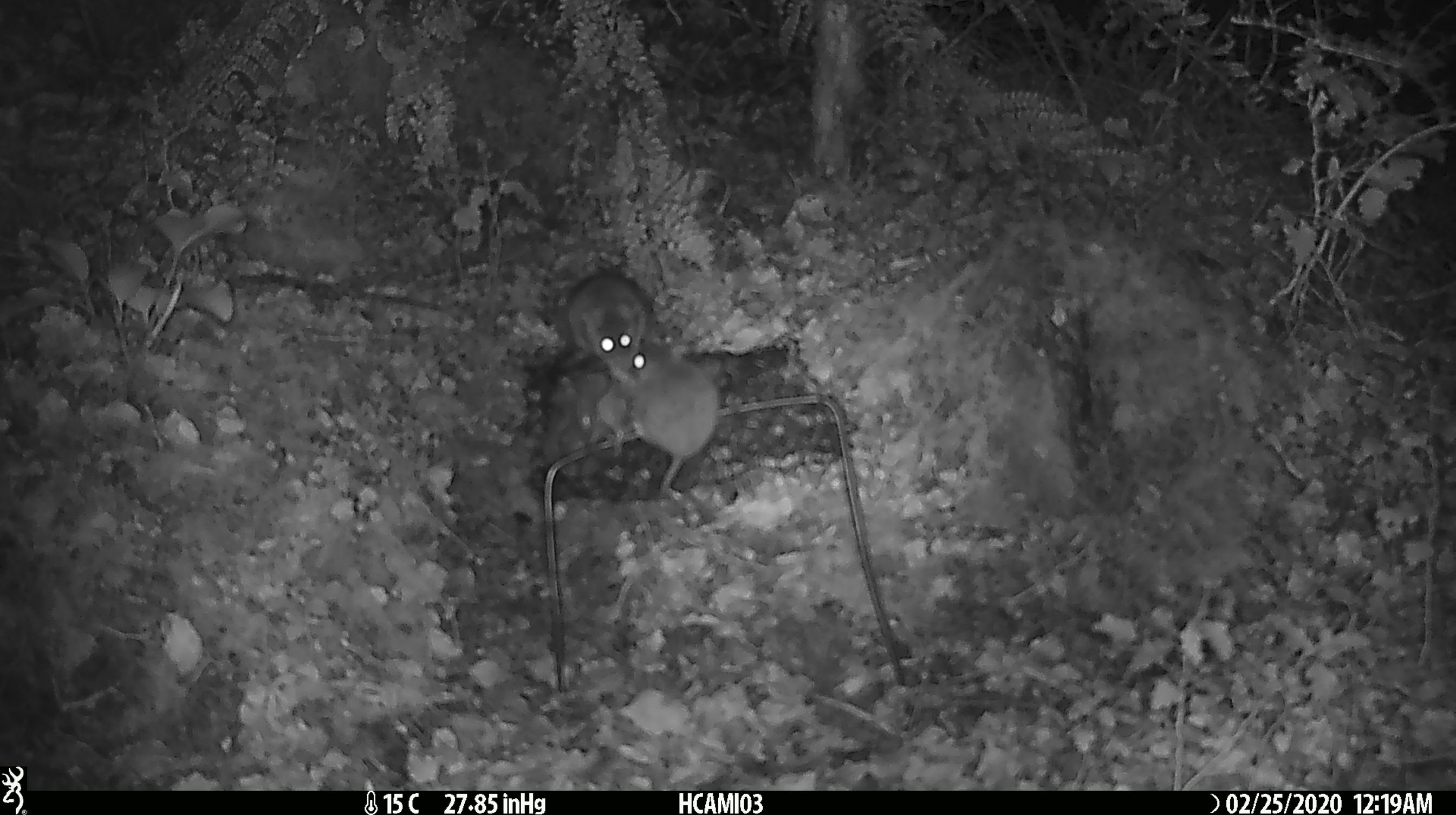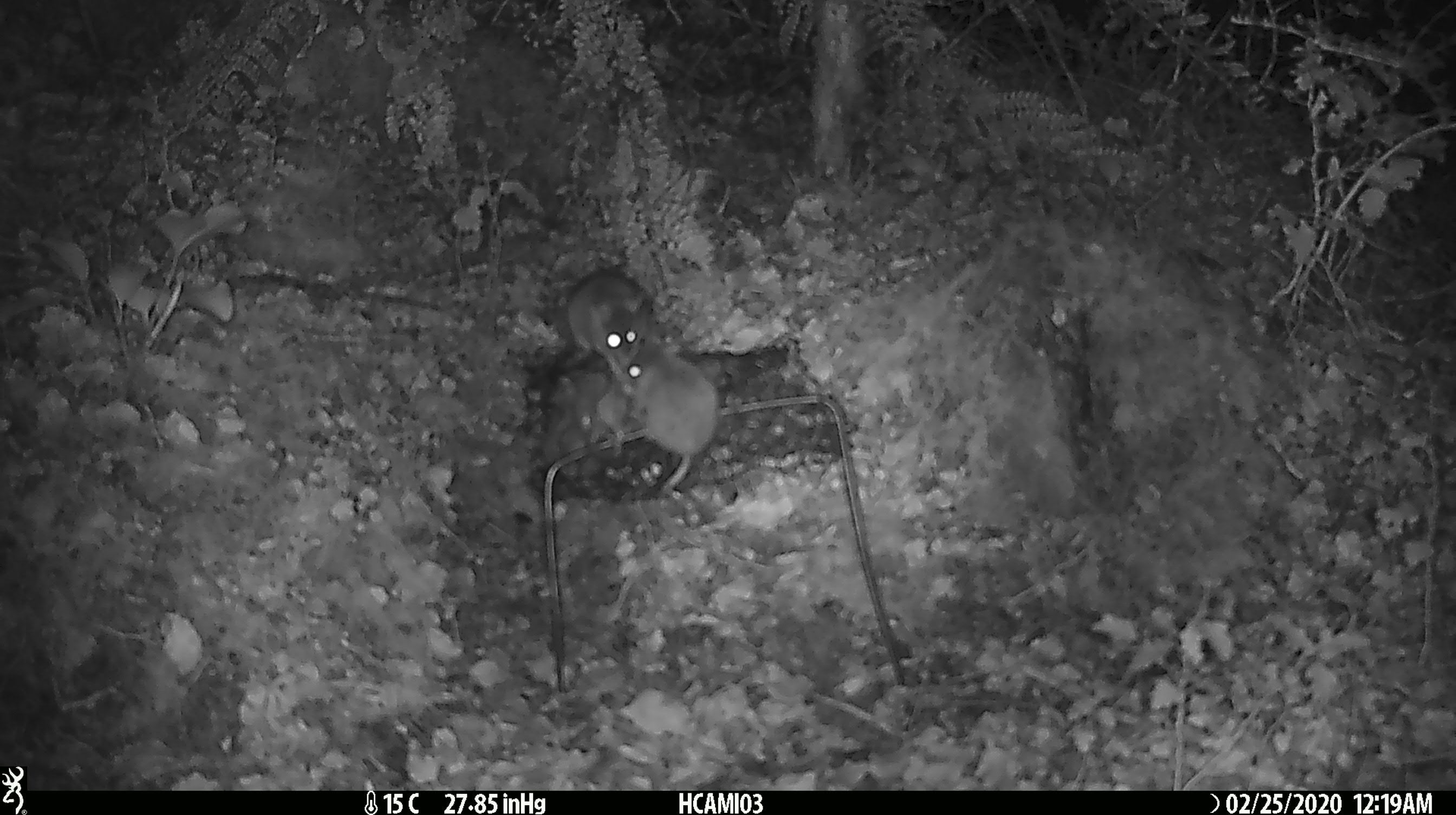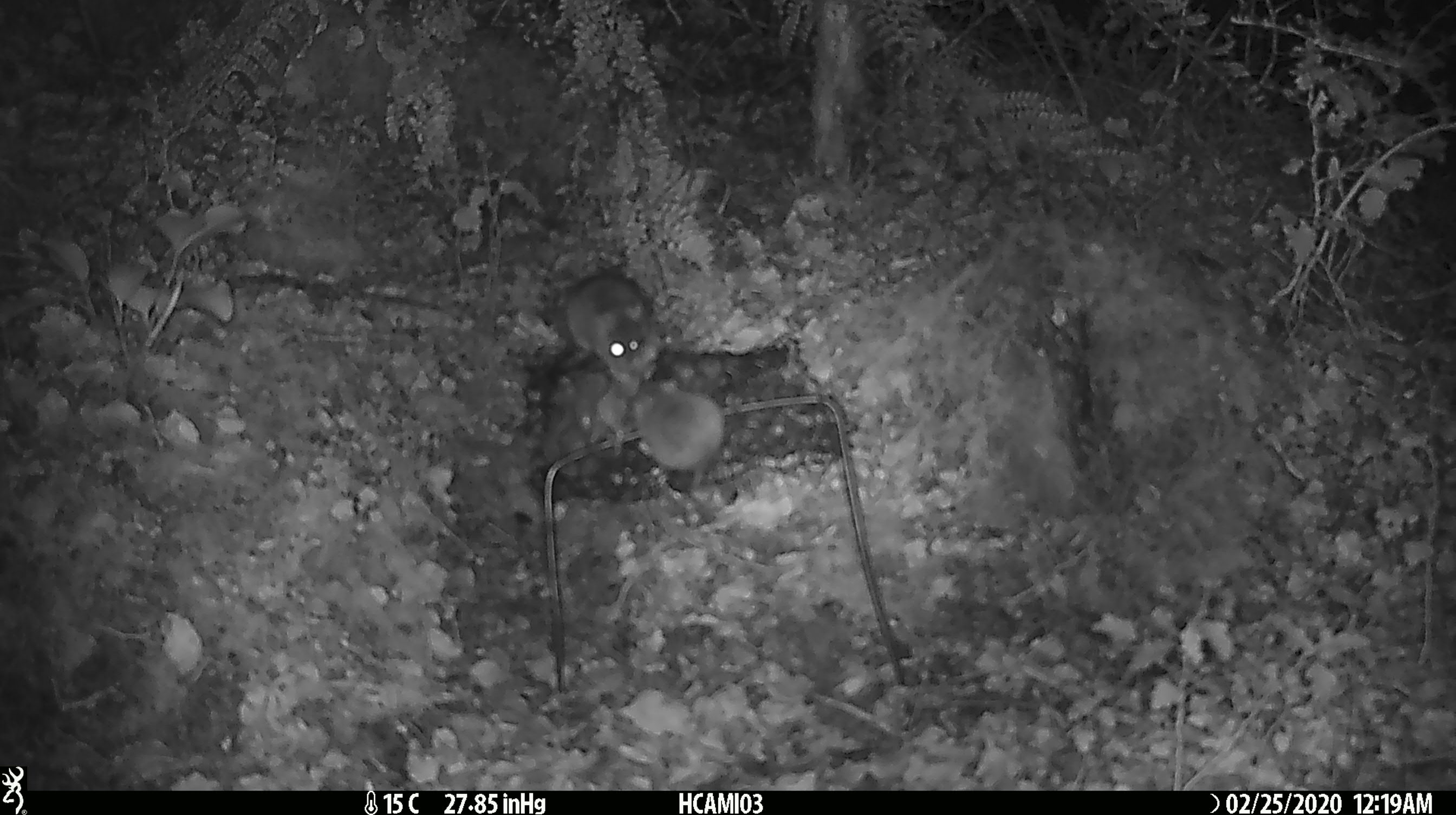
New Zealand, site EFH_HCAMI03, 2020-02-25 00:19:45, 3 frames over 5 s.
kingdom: Animalia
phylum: Chordata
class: Mammalia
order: Rodentia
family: Muridae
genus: Mus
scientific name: Mus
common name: mouse